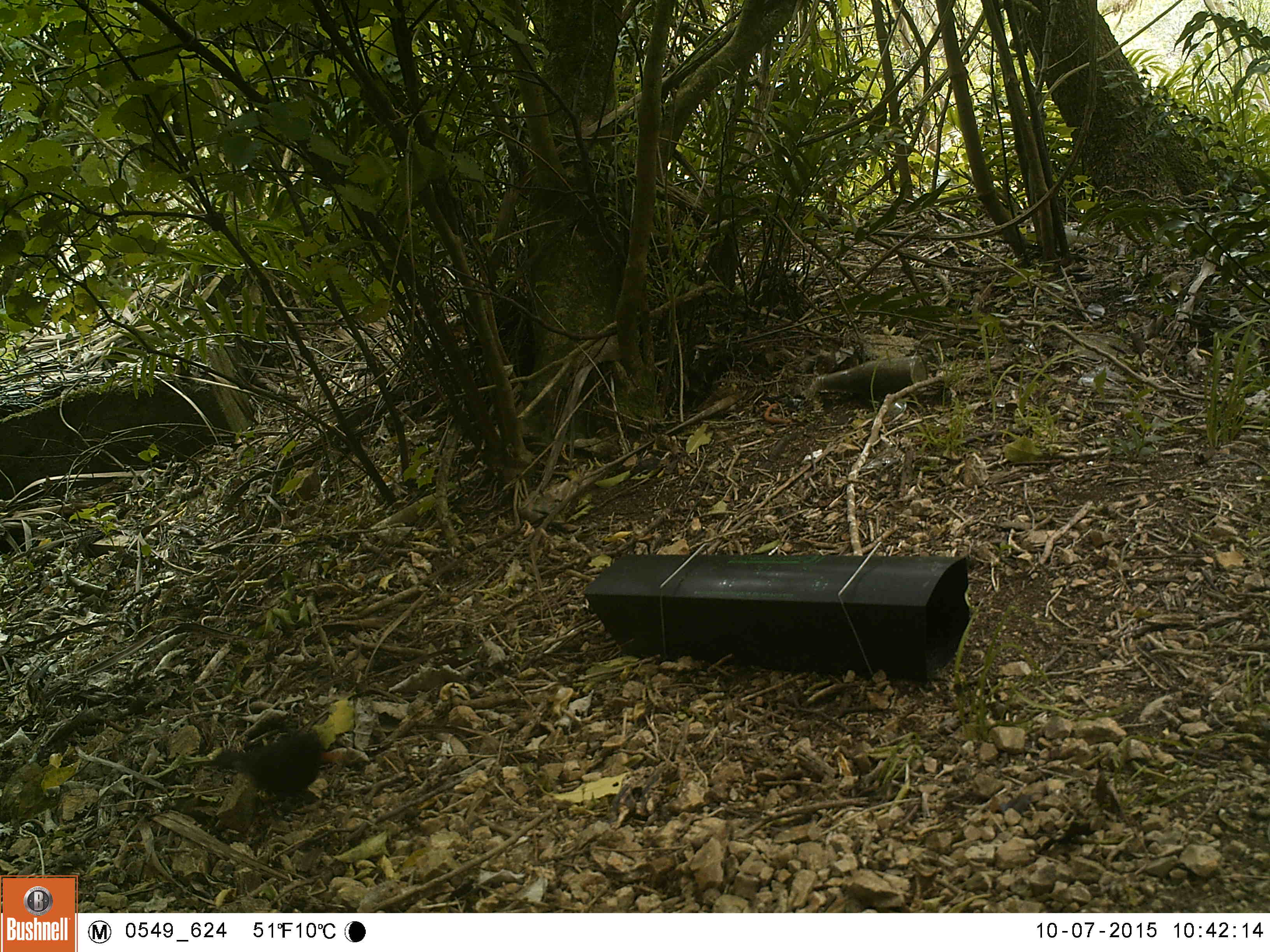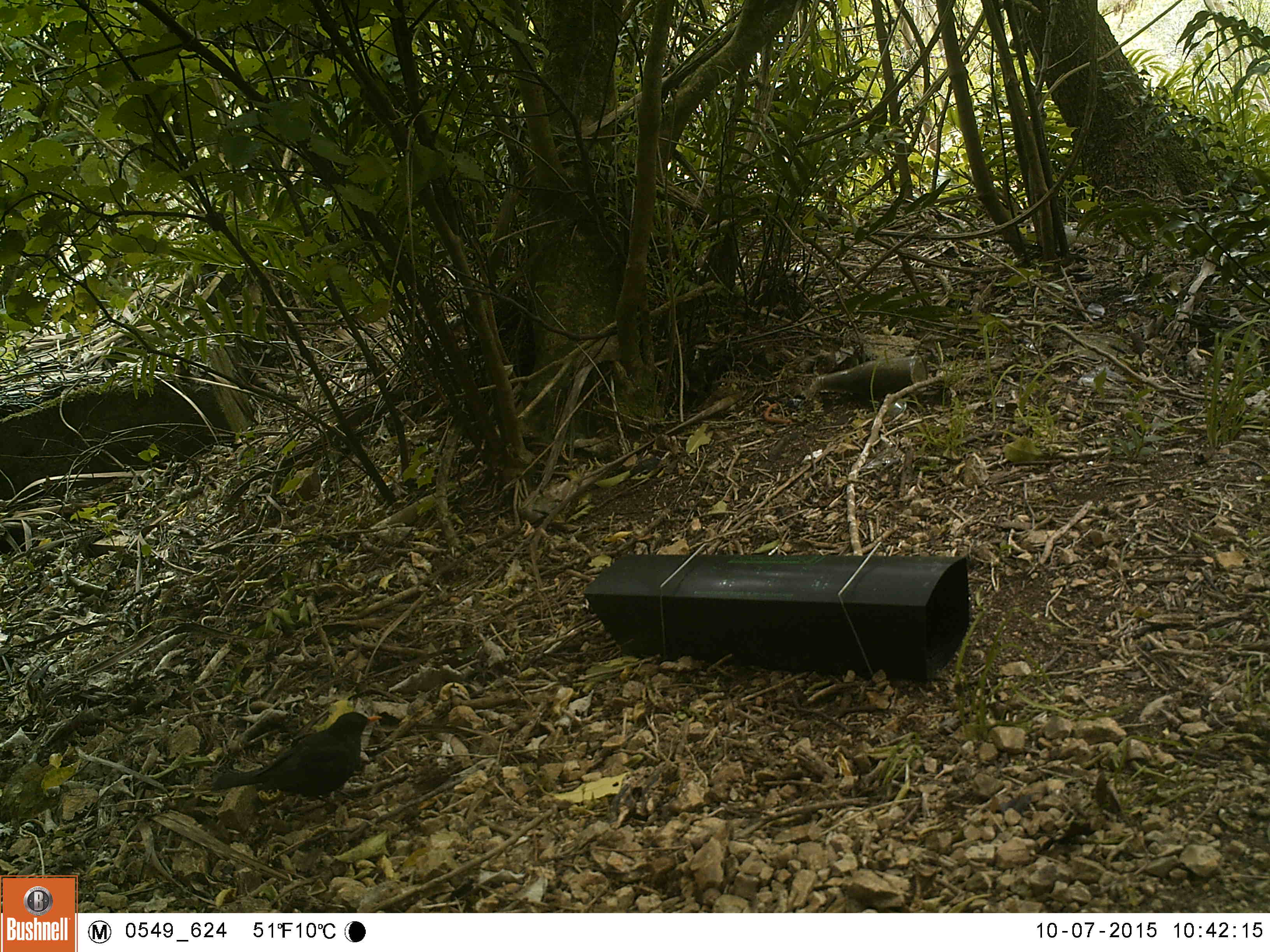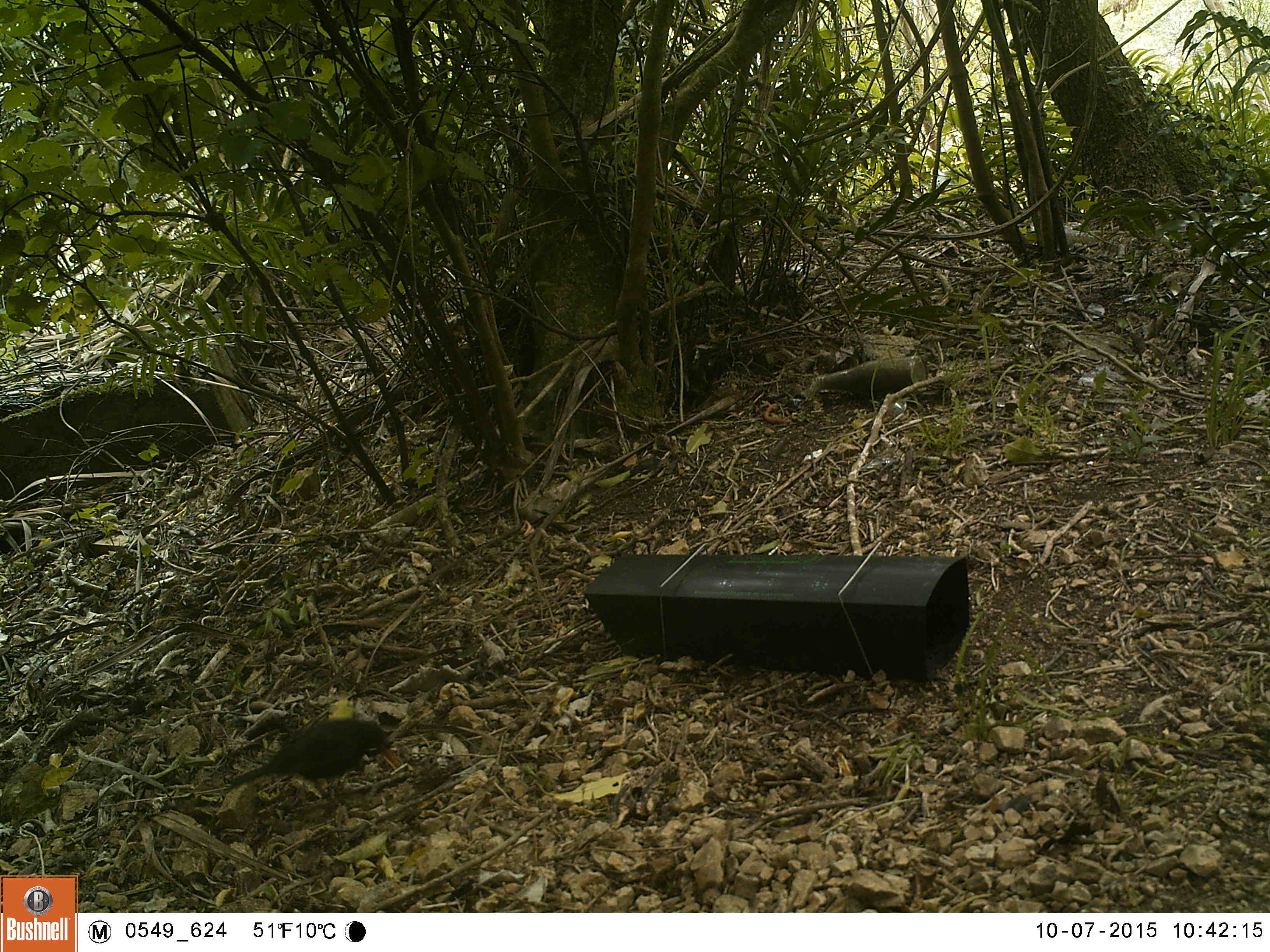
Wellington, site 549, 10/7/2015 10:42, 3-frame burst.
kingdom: Animalia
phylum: Chordata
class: Aves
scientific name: Aves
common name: bird